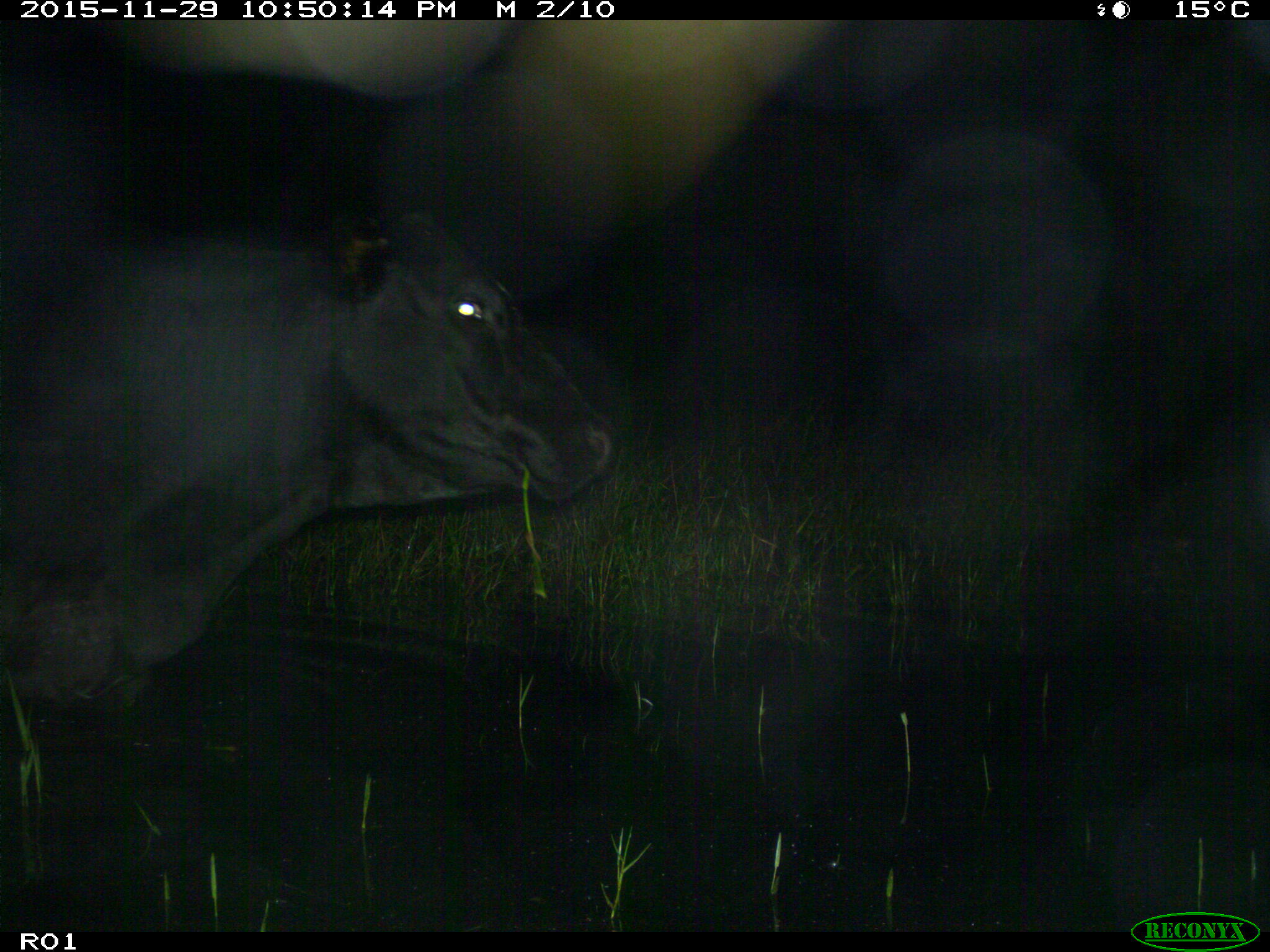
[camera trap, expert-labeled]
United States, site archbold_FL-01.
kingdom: Animalia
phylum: Chordata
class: Mammalia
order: Artiodactyla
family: Bovidae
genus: Bos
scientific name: Bos taurus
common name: domestic cow